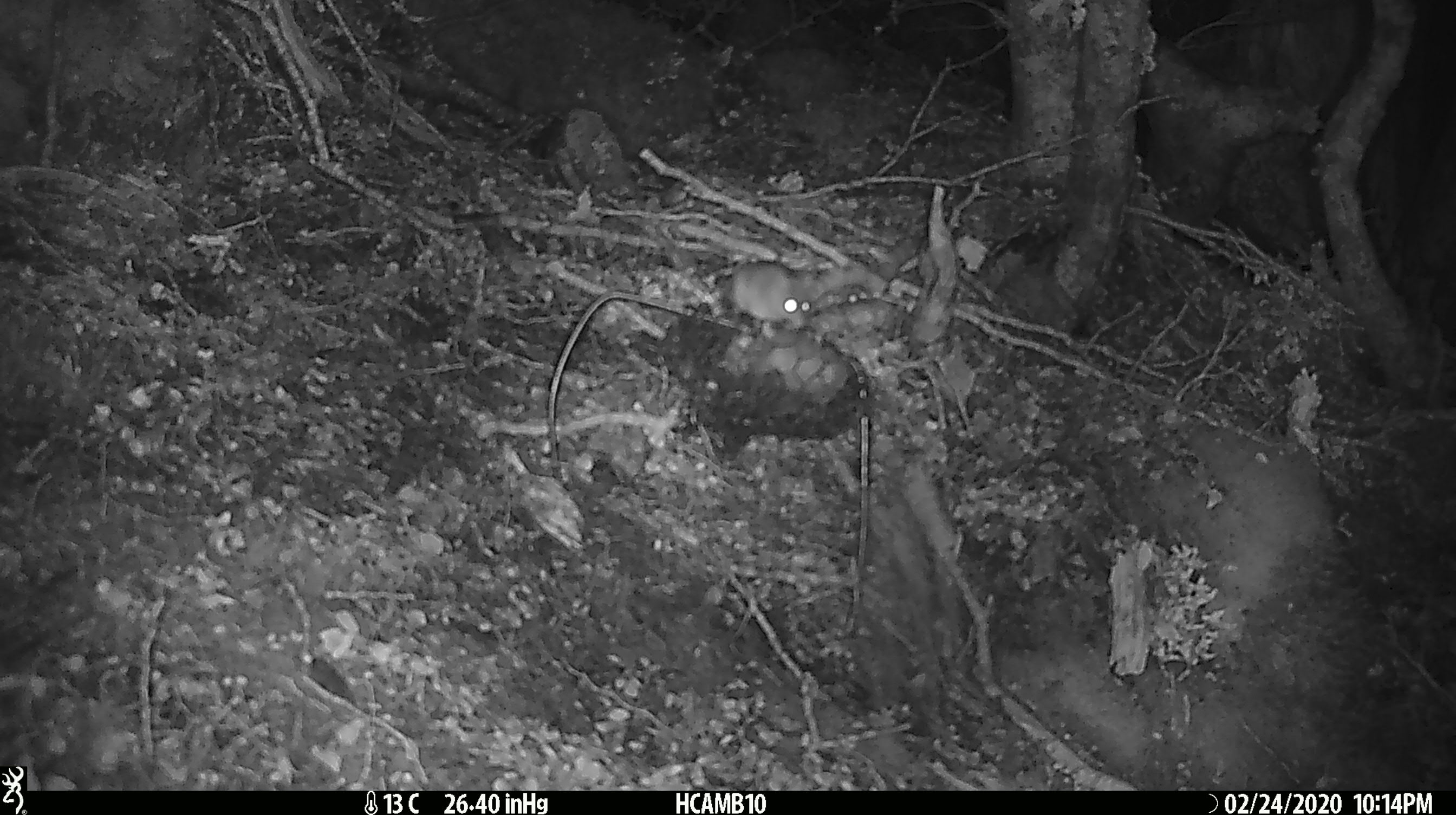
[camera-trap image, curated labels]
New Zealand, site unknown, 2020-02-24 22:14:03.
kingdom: Animalia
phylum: Chordata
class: Mammalia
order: Rodentia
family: Muridae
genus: Mus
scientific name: Mus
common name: mouse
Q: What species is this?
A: Mouse (Mus).